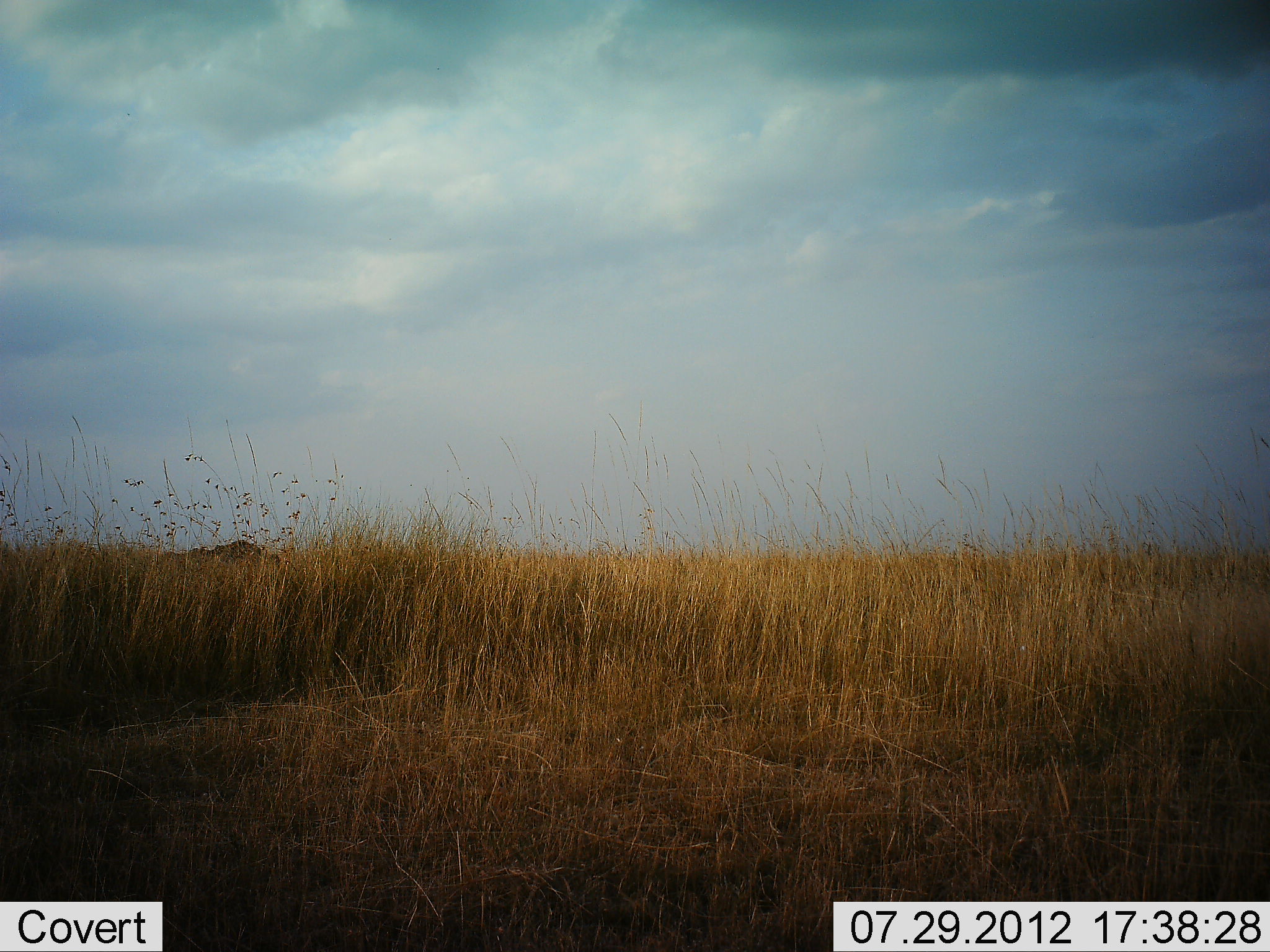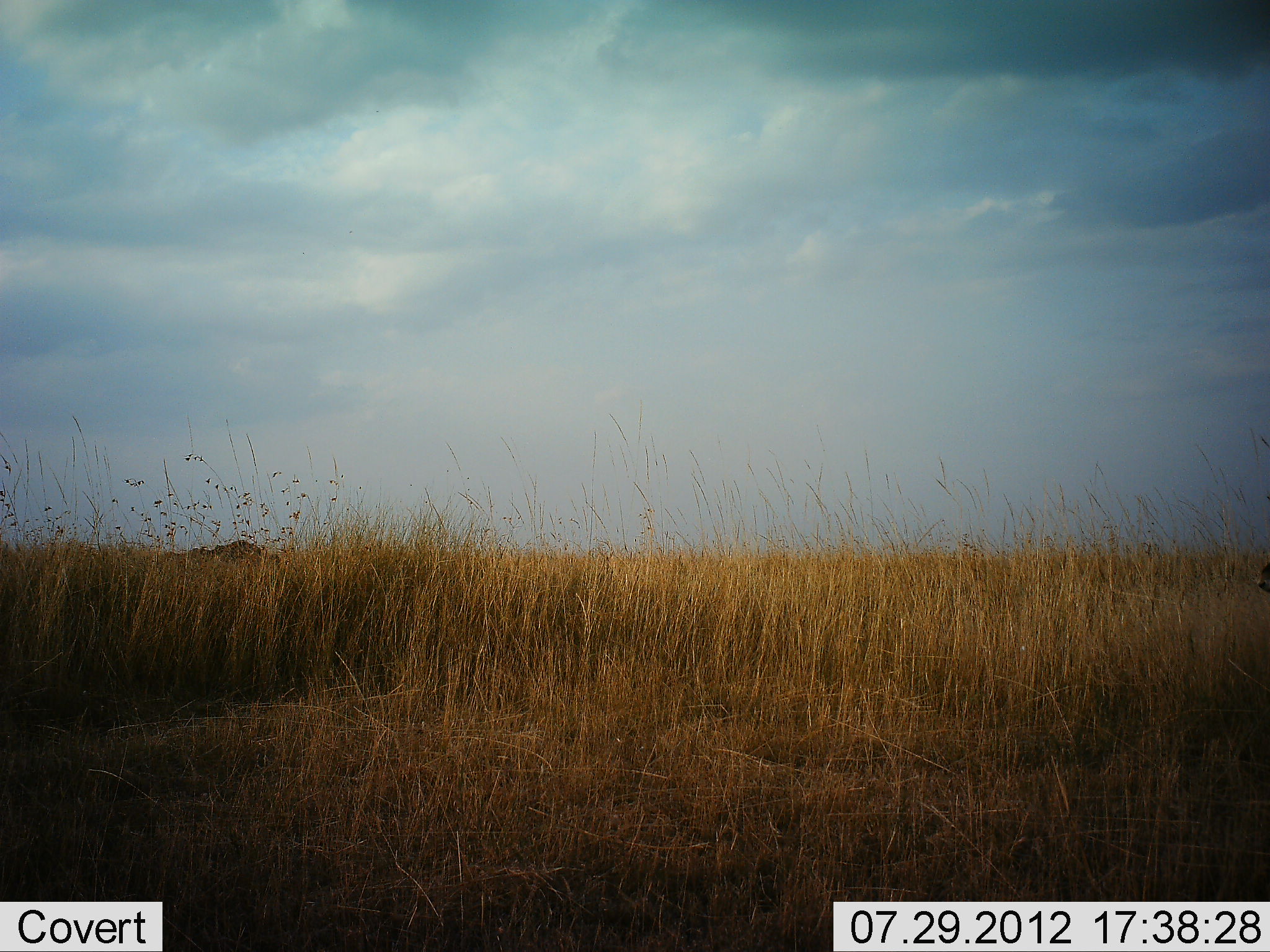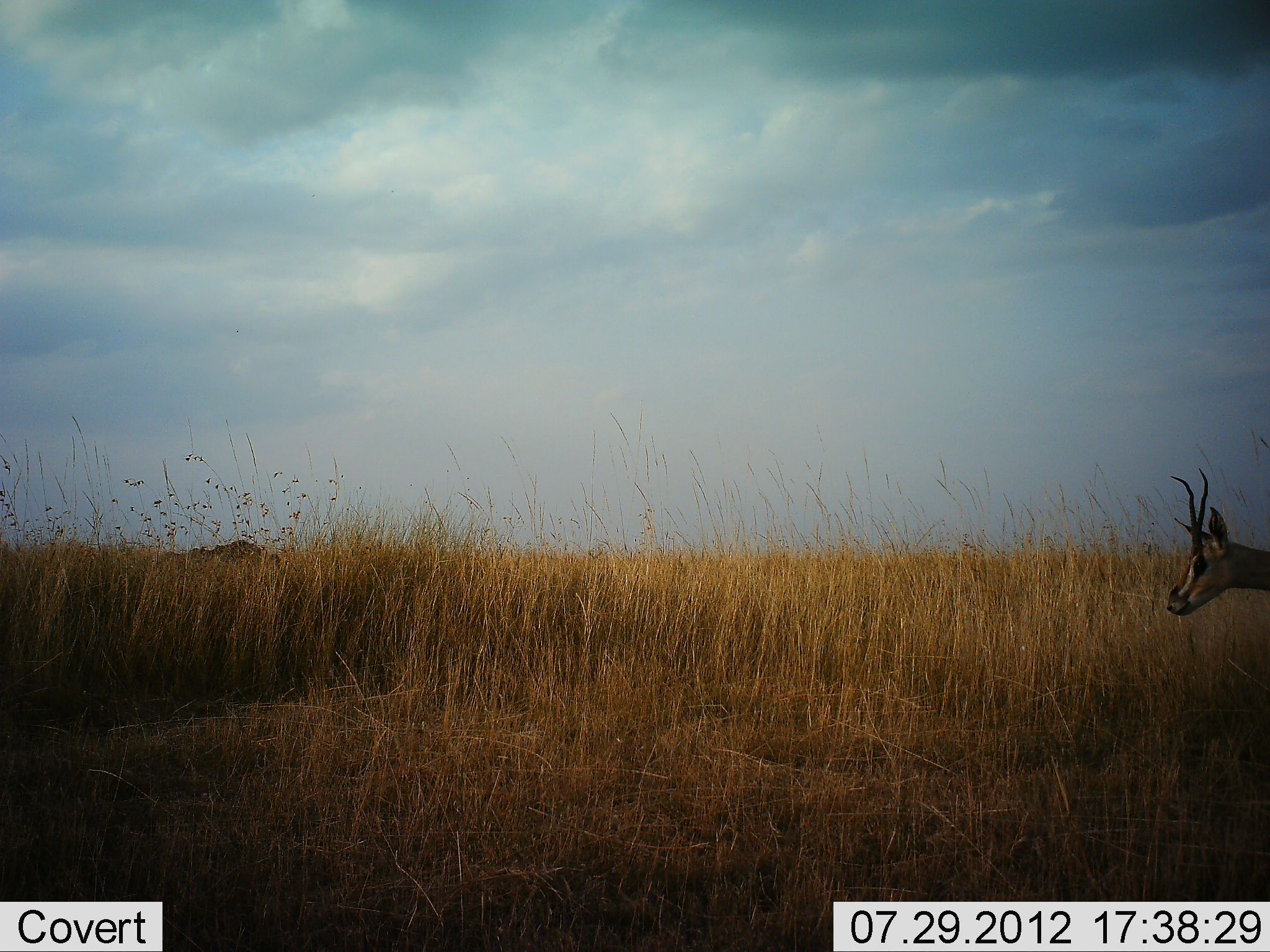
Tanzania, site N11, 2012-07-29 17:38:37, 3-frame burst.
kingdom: Animalia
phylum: Chordata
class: Mammalia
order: Artiodactyla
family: Bovidae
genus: Nanger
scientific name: Nanger granti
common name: grant's gazelle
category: gazellegrants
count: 1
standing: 0%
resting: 0%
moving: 100%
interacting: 0%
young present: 0%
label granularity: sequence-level